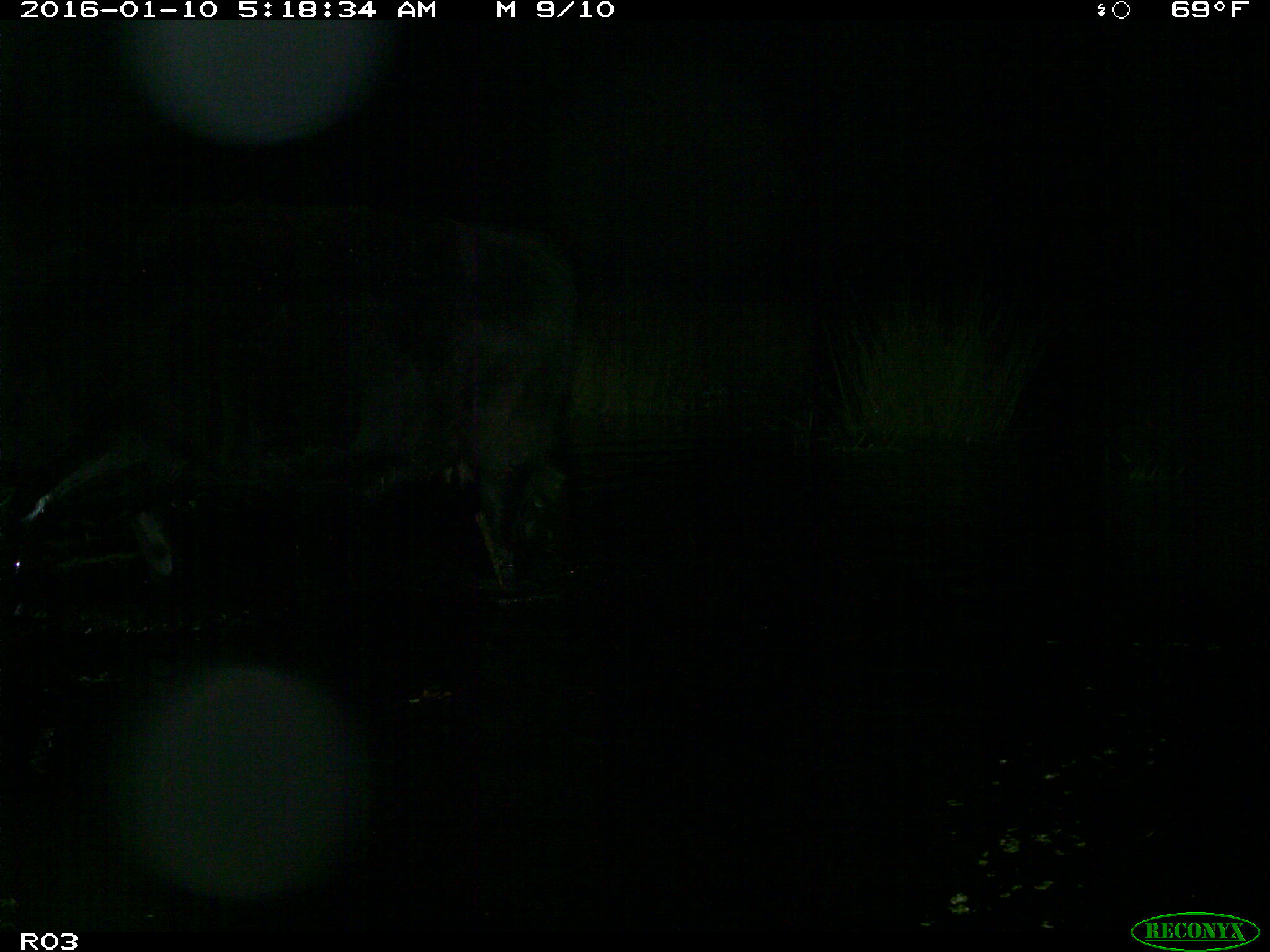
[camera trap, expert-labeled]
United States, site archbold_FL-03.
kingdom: Animalia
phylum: Chordata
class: Mammalia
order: Artiodactyla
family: Bovidae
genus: Bos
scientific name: Bos taurus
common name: domestic cow